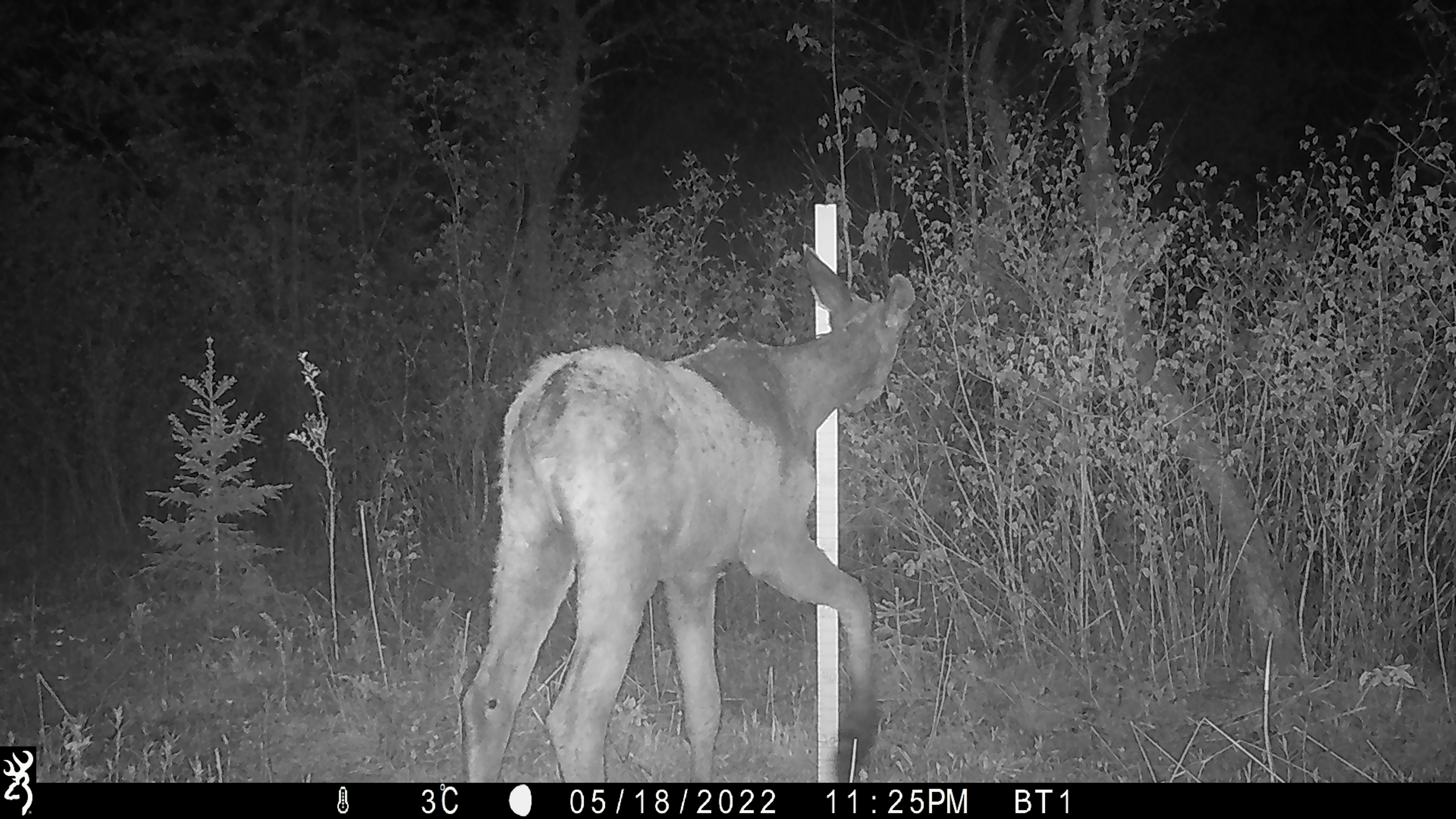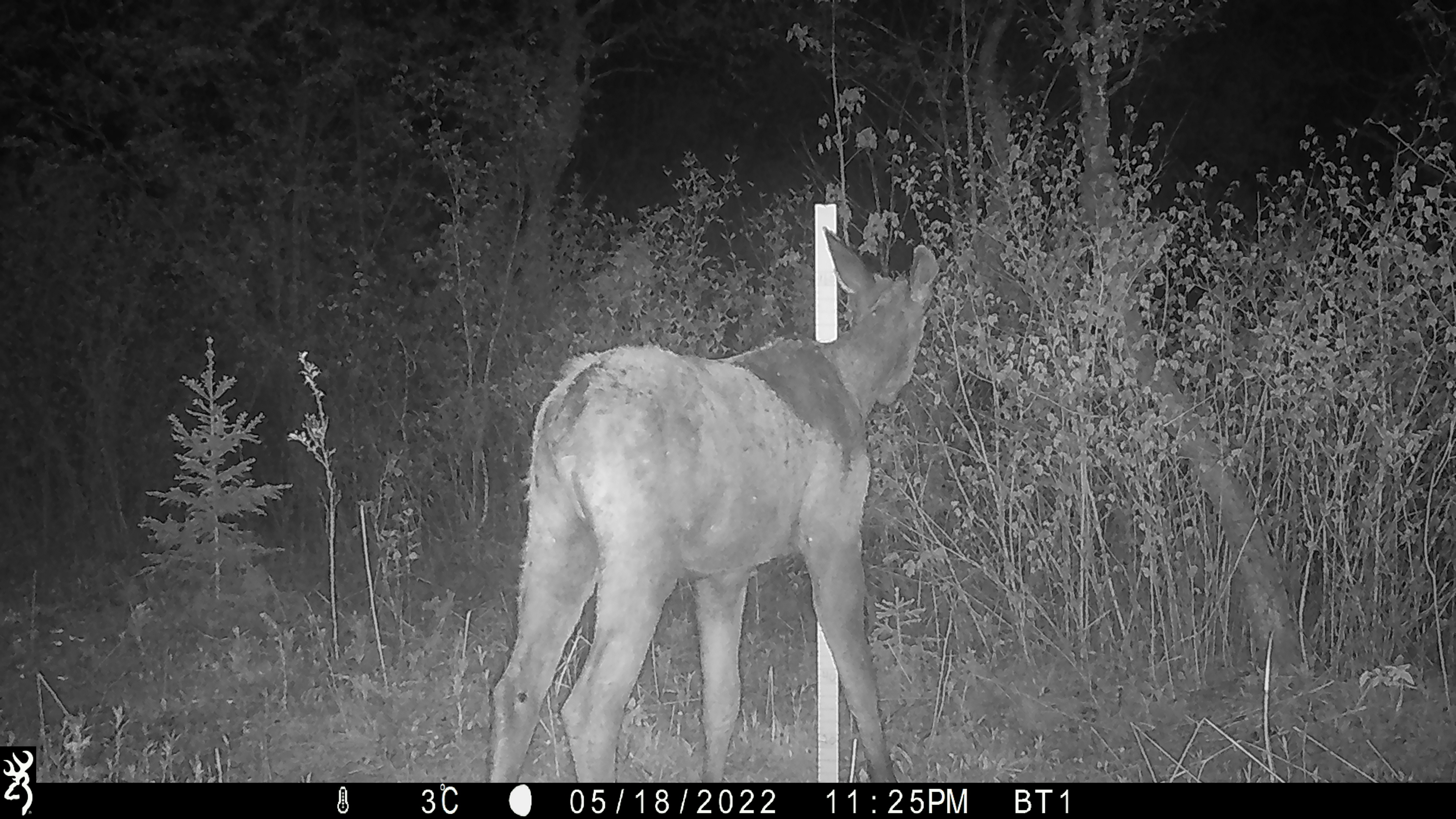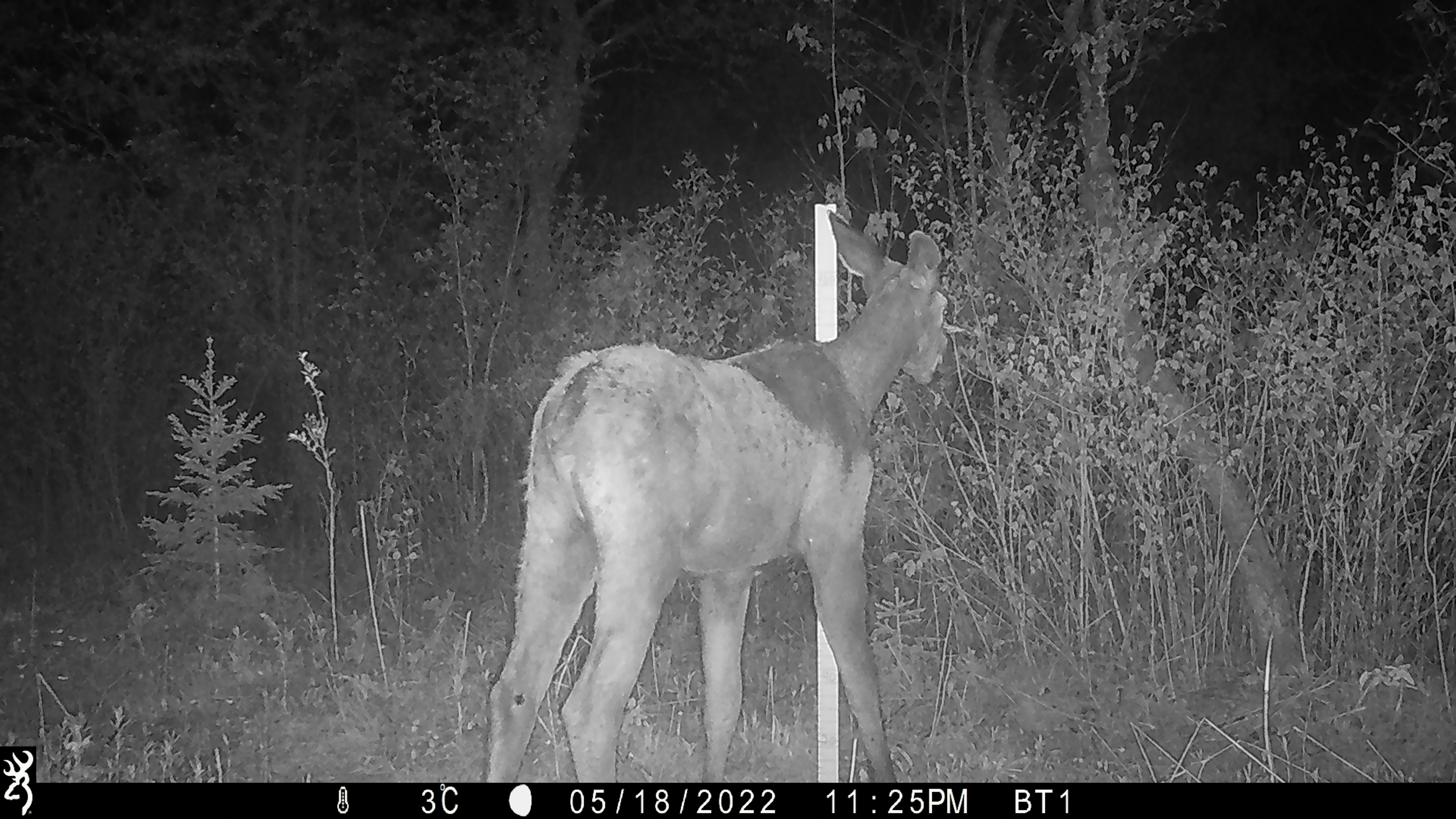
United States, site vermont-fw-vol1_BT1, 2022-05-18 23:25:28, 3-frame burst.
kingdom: Animalia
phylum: Chordata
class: Mammalia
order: Artiodactyla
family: Cervidae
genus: Alces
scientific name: Alces alces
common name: moose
Moose (Alces alces).